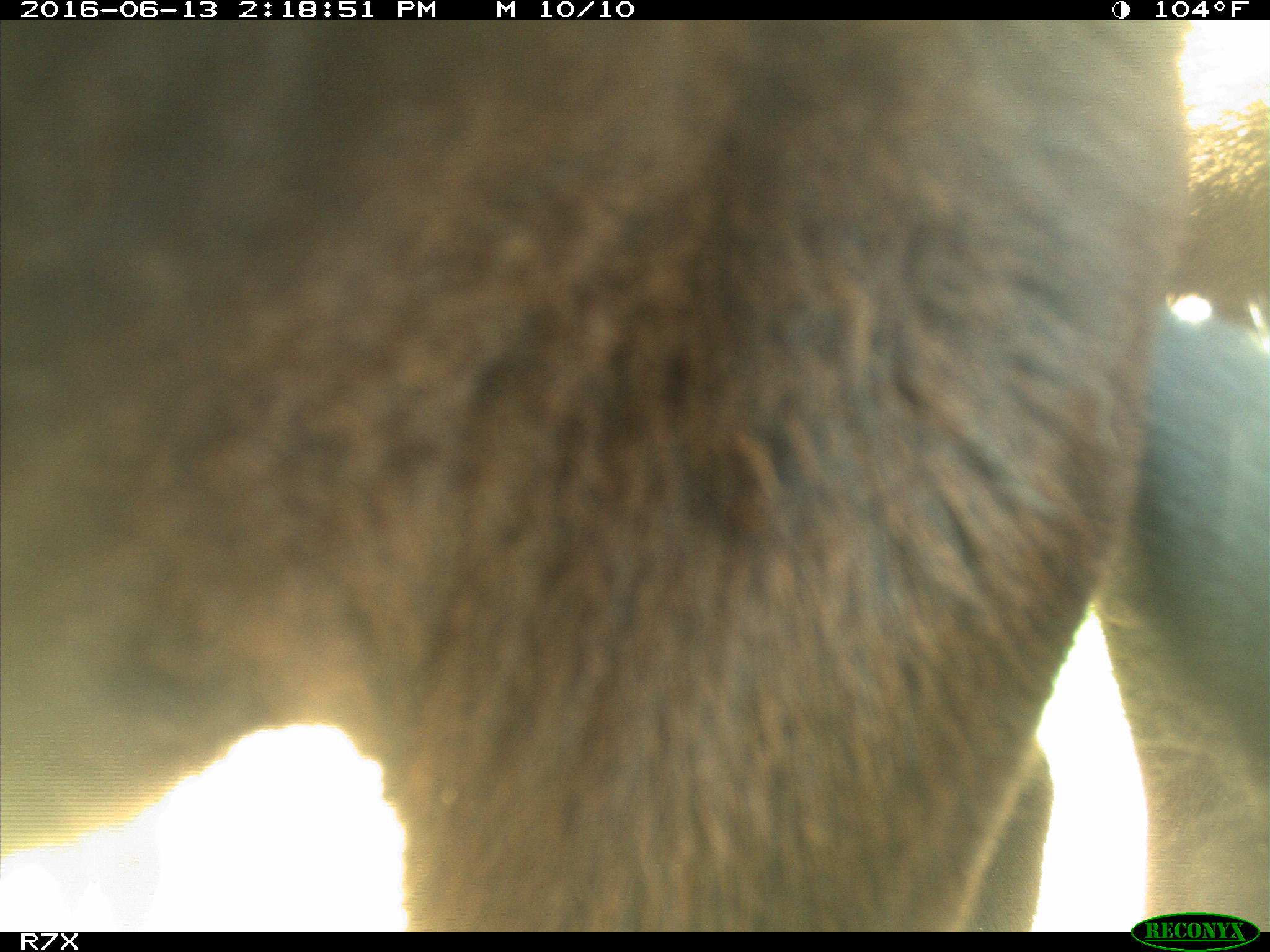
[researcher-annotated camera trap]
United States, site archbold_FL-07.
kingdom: Animalia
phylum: Chordata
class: Mammalia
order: Artiodactyla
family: Bovidae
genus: Bos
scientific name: Bos taurus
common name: domestic cow